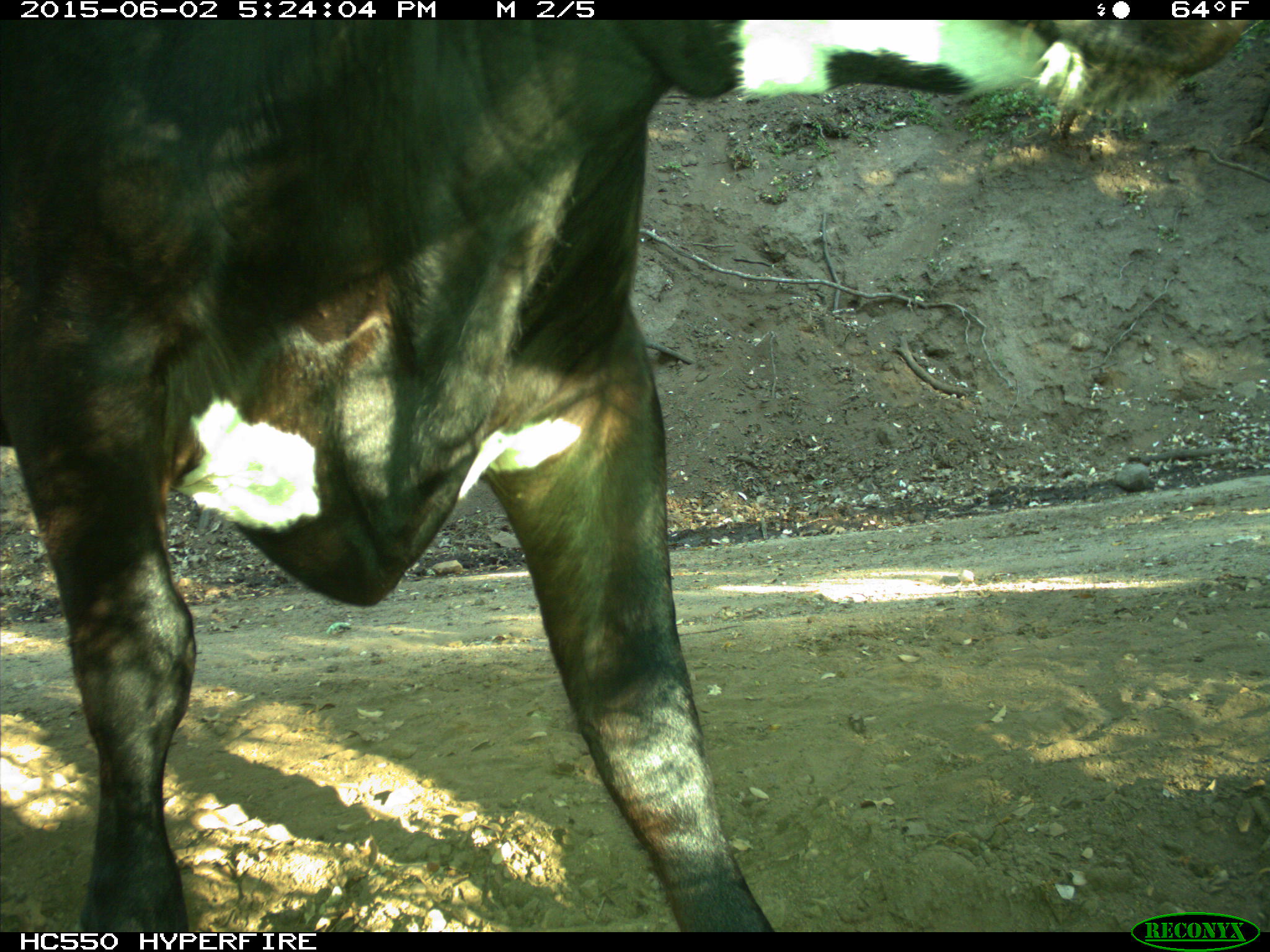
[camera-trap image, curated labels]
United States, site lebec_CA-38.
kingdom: Animalia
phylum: Chordata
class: Mammalia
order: Artiodactyla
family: Bovidae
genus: Bos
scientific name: Bos taurus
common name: domestic cow